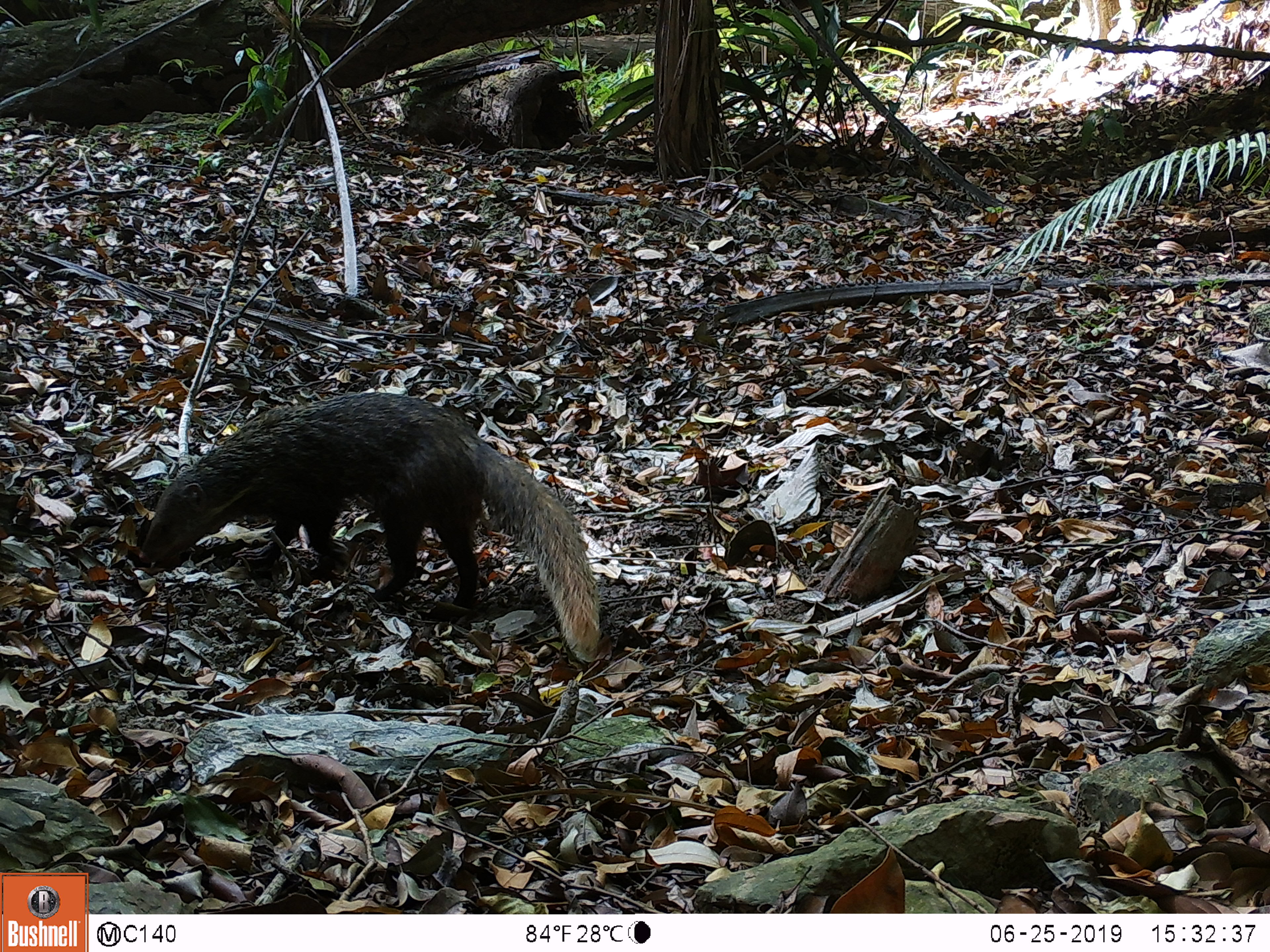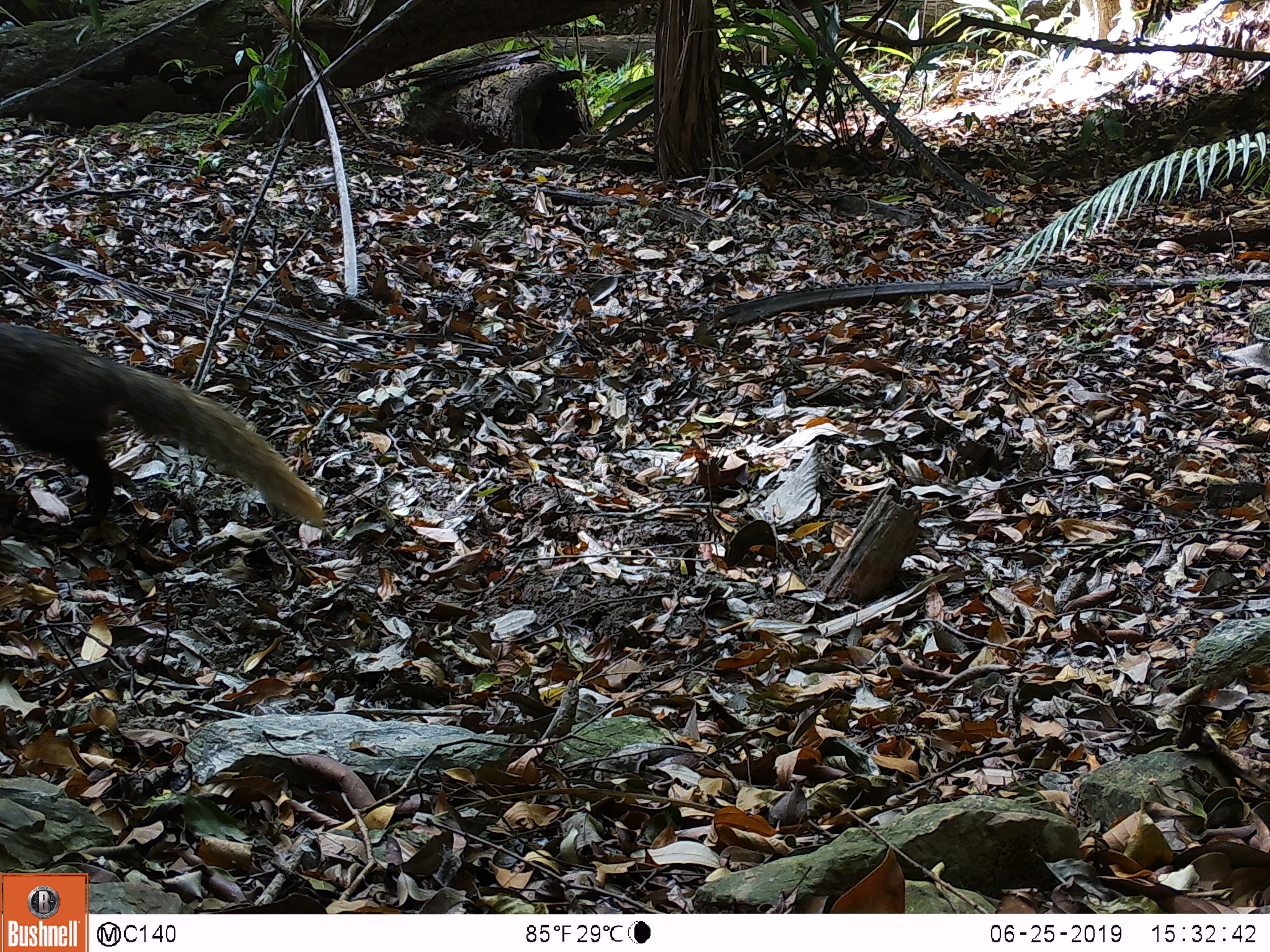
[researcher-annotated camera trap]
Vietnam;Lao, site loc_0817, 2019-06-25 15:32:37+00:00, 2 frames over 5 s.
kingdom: Animalia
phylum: Chordata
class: Mammalia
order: Carnivora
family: Herpestidae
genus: Urva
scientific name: Urva urva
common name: crab-eating mongoose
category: crab eating mongoose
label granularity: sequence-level